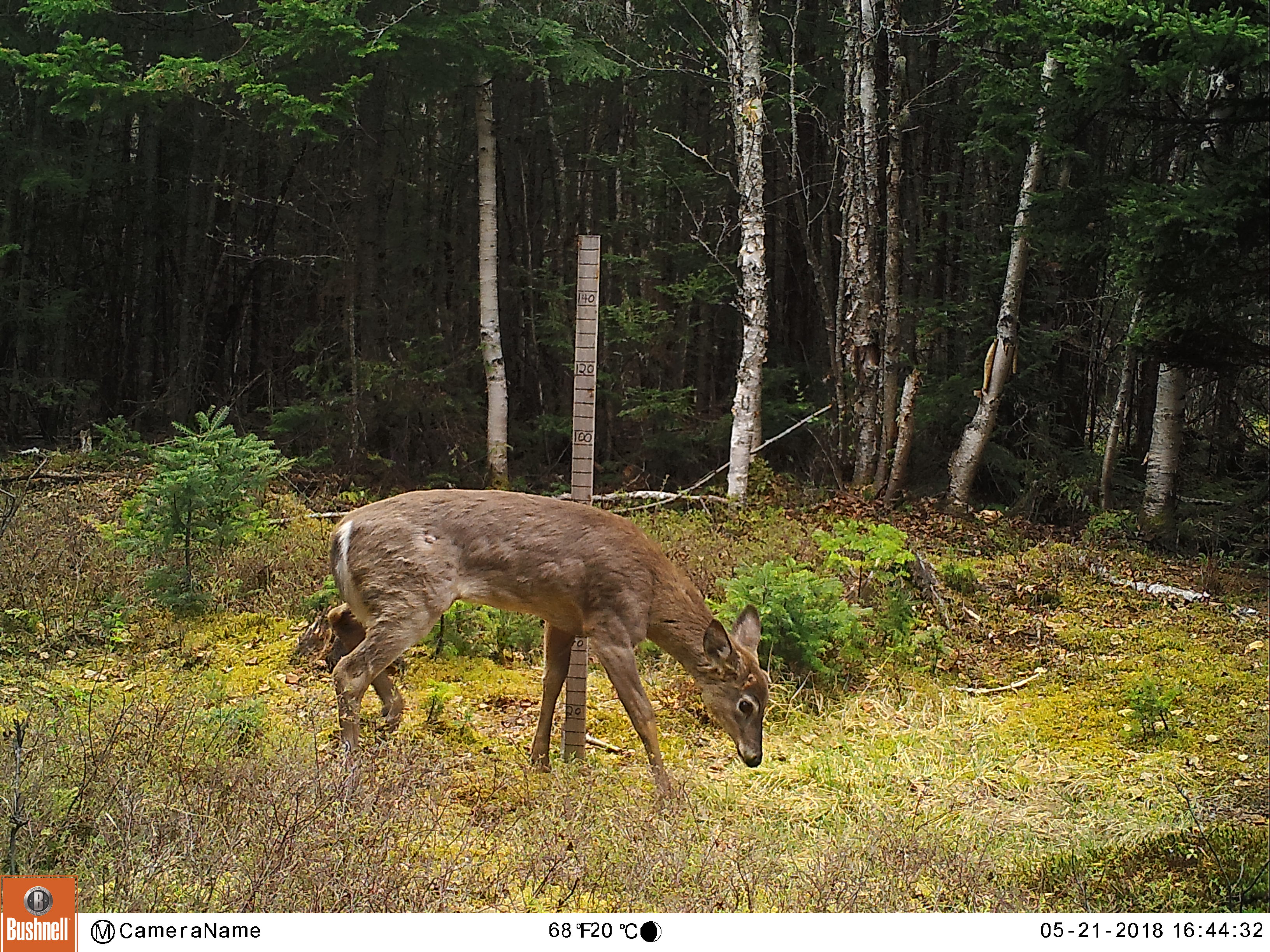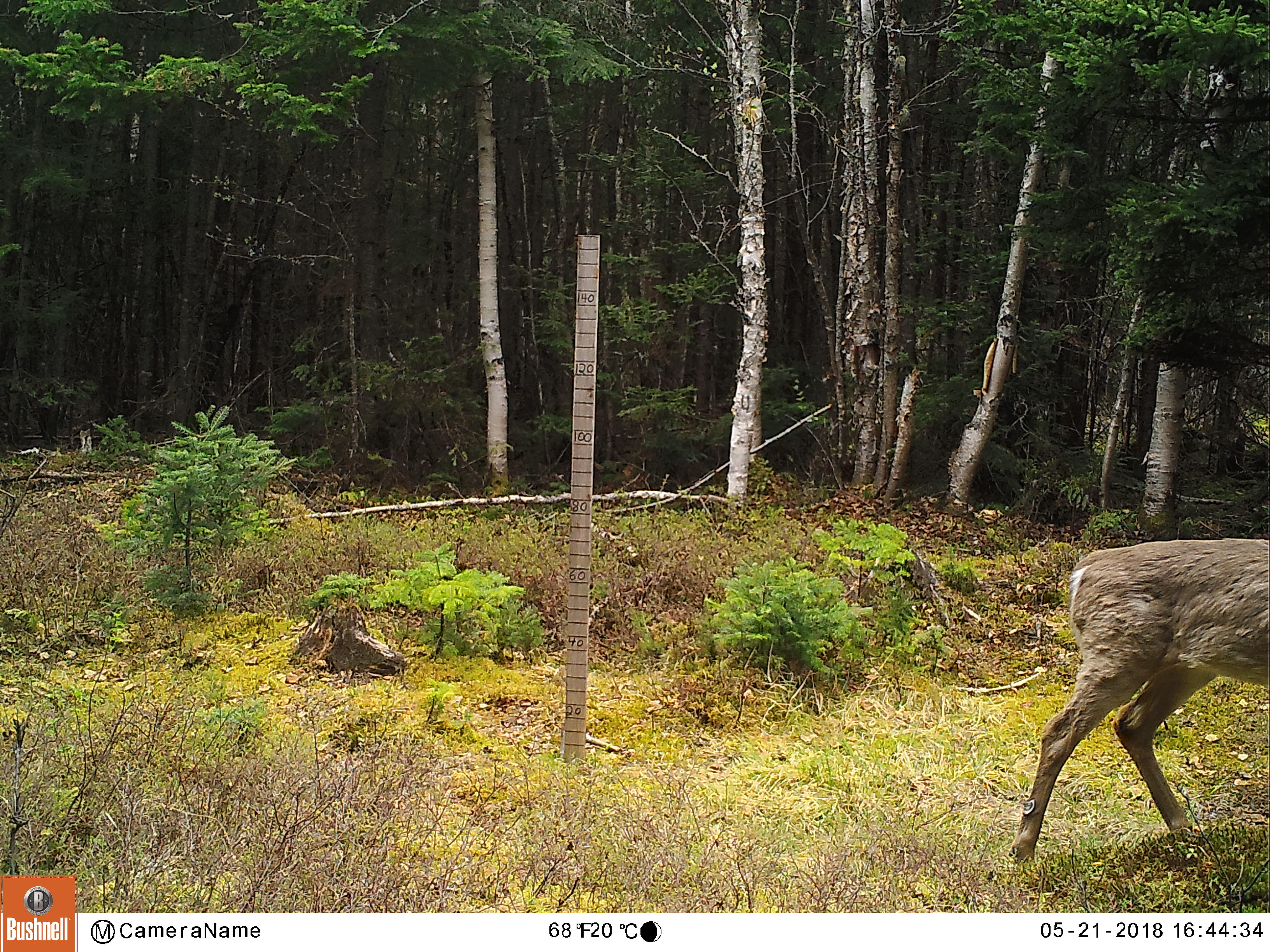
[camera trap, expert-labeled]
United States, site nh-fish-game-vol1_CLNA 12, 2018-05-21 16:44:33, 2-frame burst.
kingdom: Animalia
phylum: Chordata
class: Mammalia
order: Artiodactyla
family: Cervidae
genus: Odocoileus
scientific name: Odocoileus virginianus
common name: white-tailed deer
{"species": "white-tailed deer (Odocoileus virginianus)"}